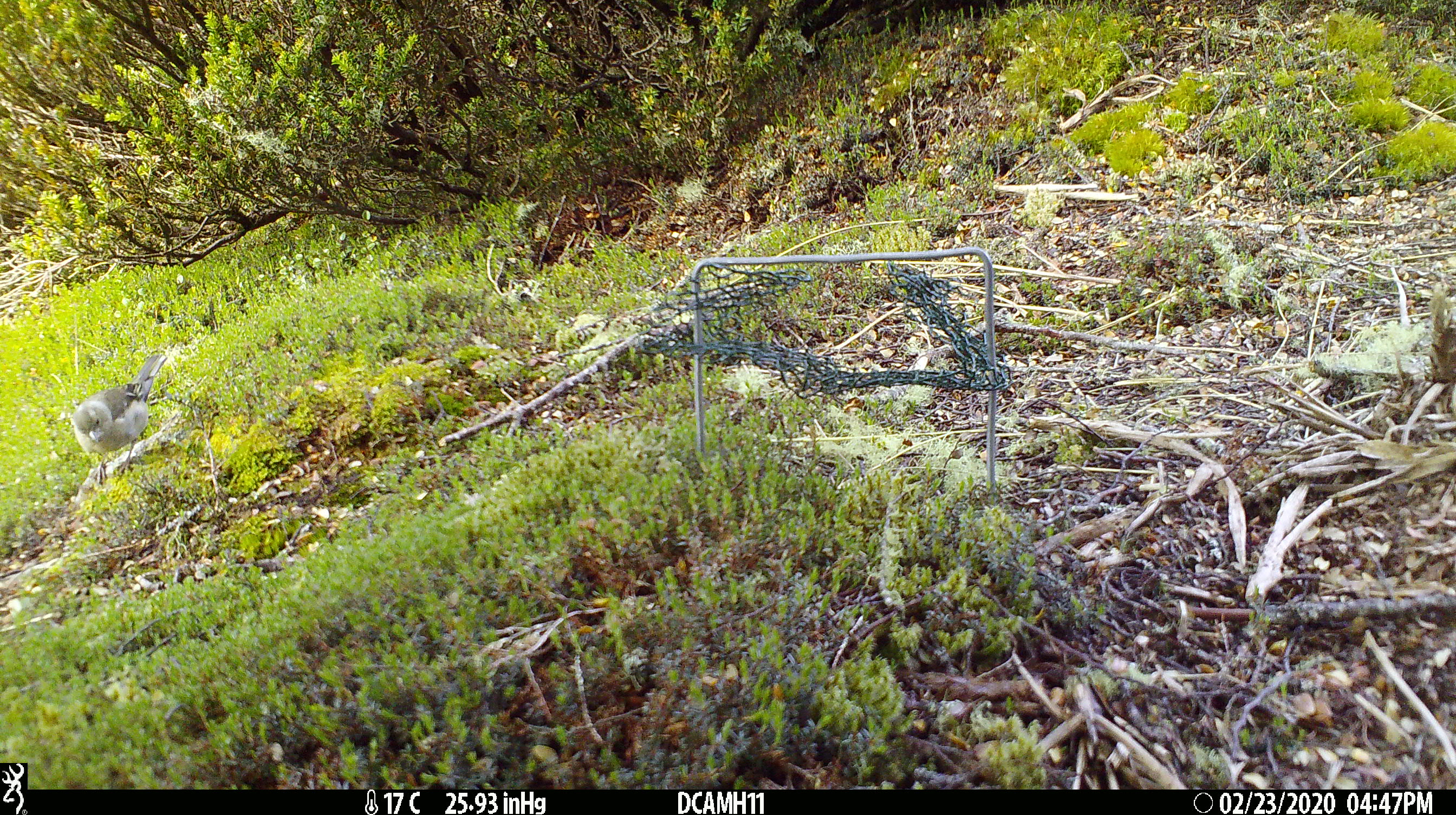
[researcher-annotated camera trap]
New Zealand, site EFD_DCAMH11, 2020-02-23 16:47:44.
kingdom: Animalia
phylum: Chordata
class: Aves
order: Passeriformes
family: Fringillidae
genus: Fringilla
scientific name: Fringilla coelebs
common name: common chaffinch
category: chaffinch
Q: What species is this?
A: Chaffinch (common chaffinch) (Fringilla coelebs).